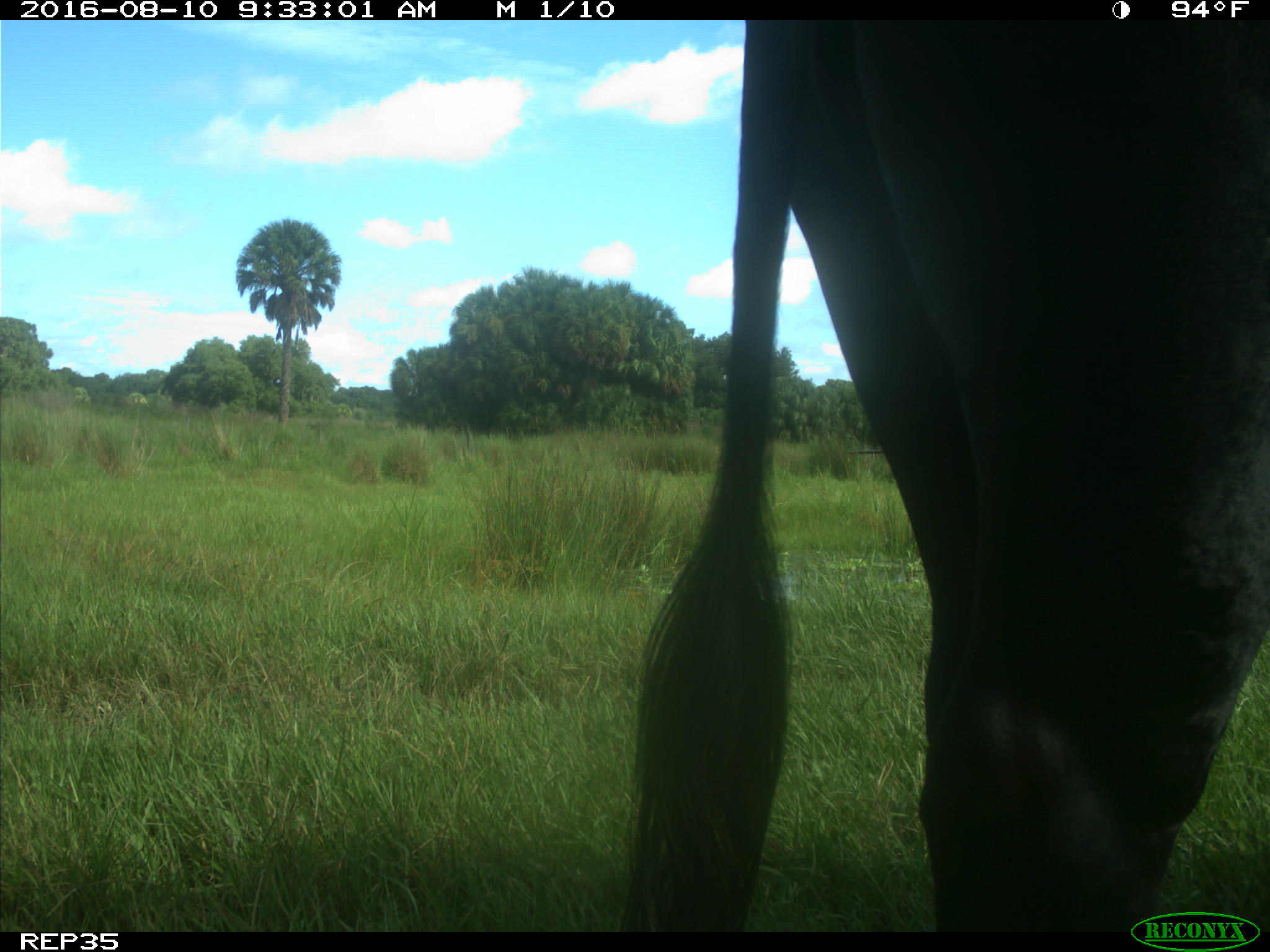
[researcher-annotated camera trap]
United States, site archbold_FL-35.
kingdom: Animalia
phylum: Chordata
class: Mammalia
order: Artiodactyla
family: Bovidae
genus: Bos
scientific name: Bos taurus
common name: domestic cow